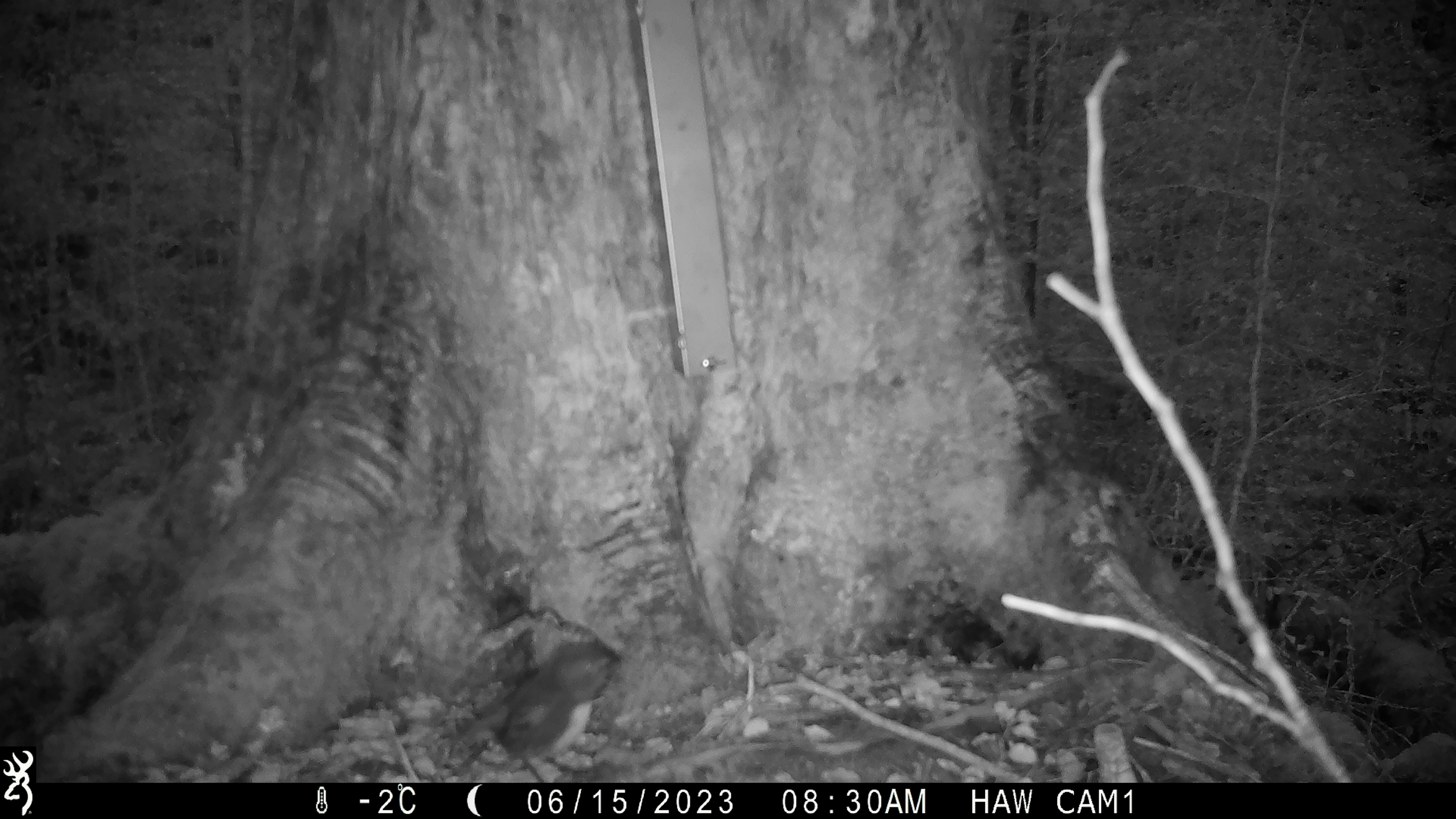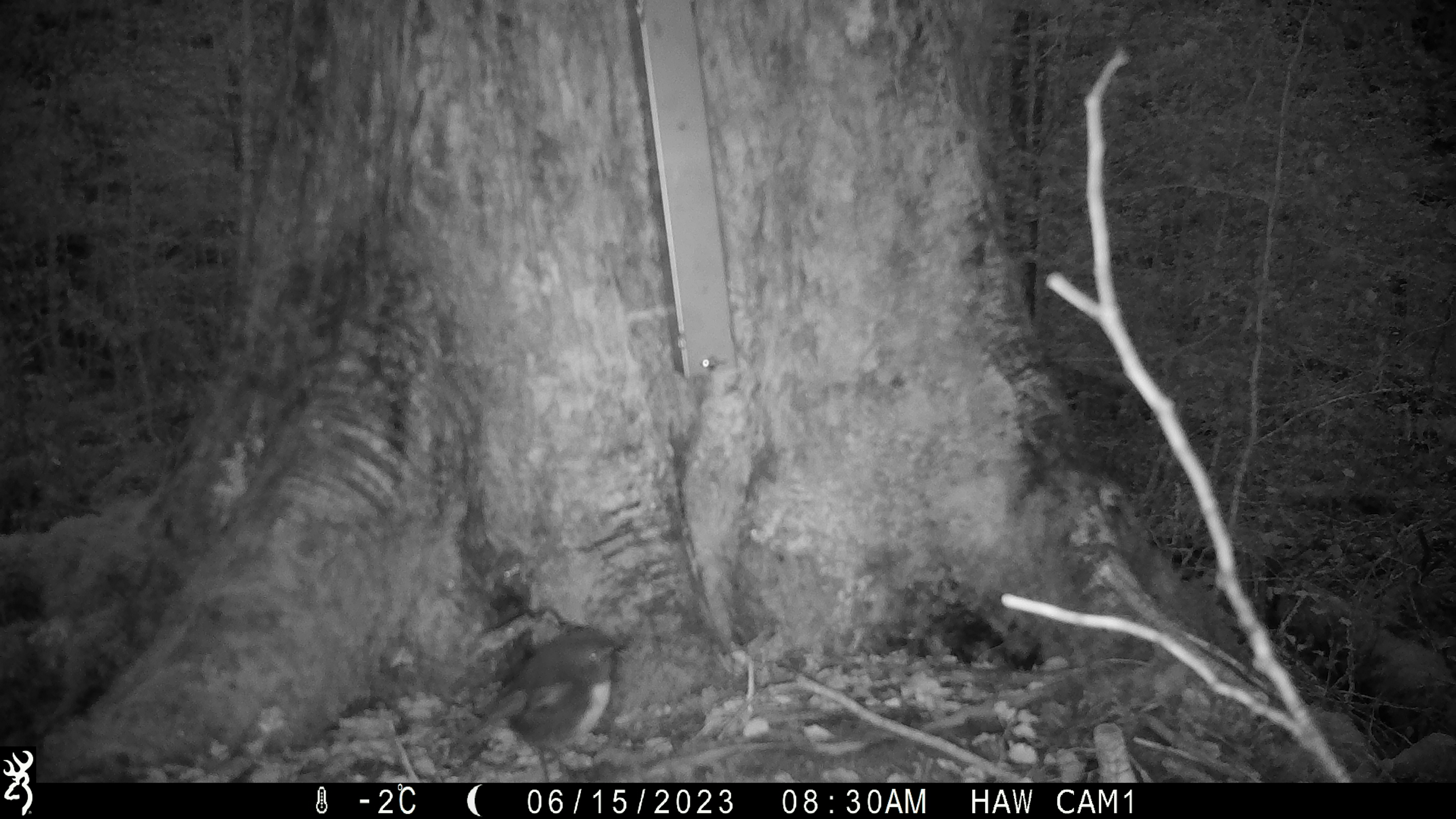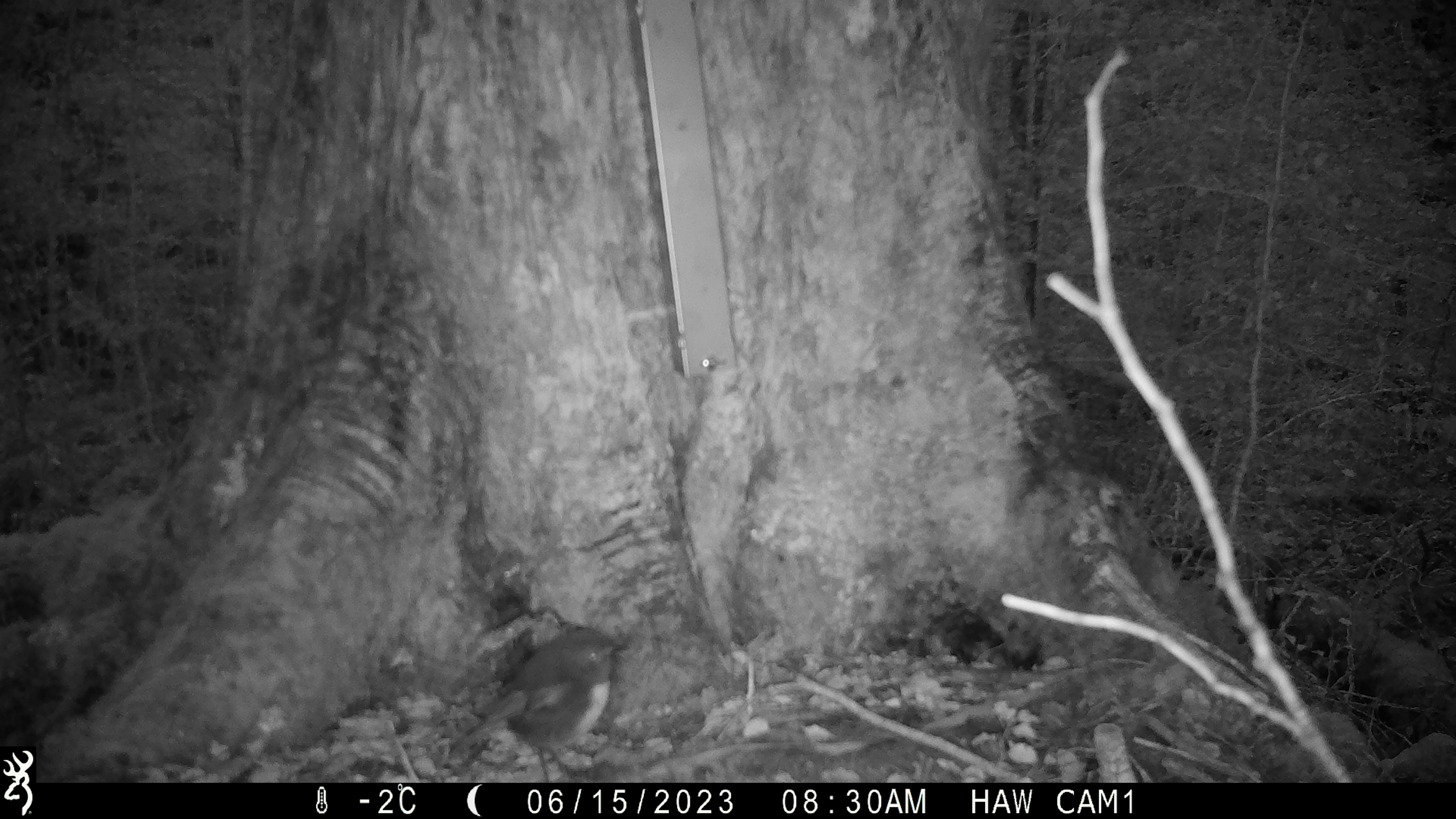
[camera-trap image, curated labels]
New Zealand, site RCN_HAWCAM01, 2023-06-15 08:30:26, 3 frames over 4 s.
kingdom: Animalia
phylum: Chordata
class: Aves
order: Passeriformes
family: Petroicidae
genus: Petroica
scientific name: Petroica australis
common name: new zealand robin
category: robin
Robin (new zealand robin) (Petroica australis).